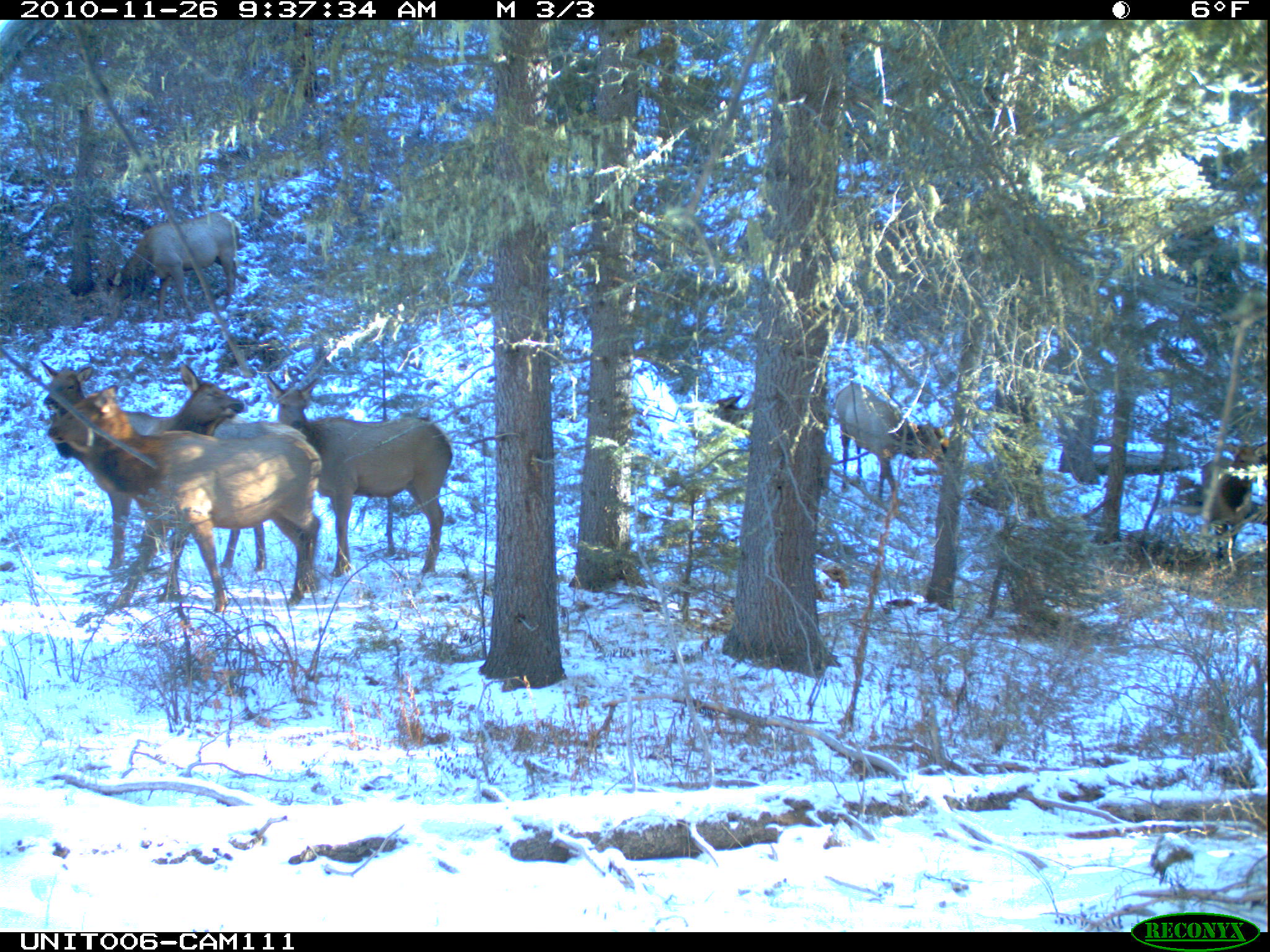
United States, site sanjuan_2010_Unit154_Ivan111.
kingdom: Animalia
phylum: Chordata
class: Mammalia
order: Artiodactyla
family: Cervidae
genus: Cervus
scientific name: Cervus elaphus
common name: red deer